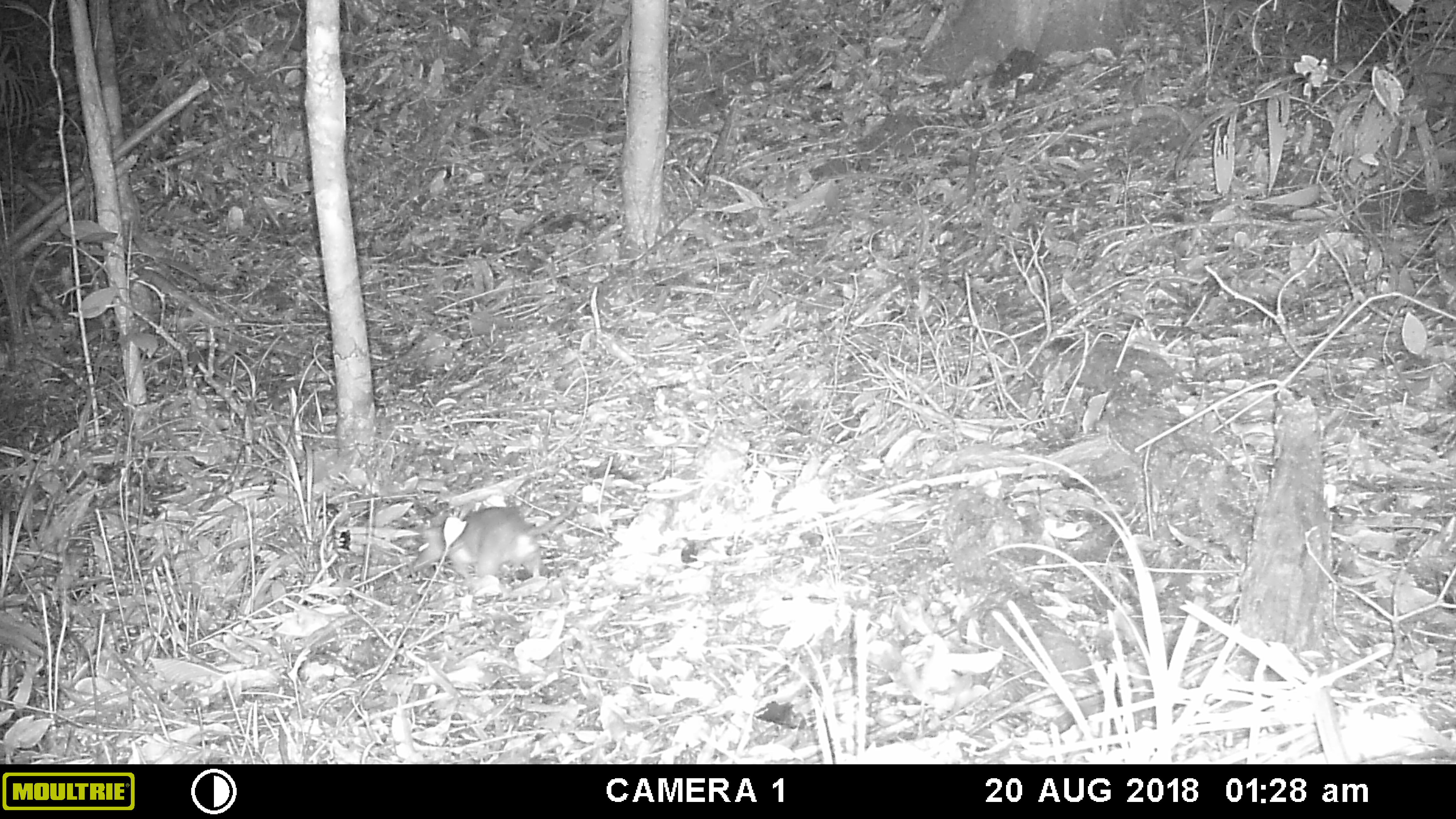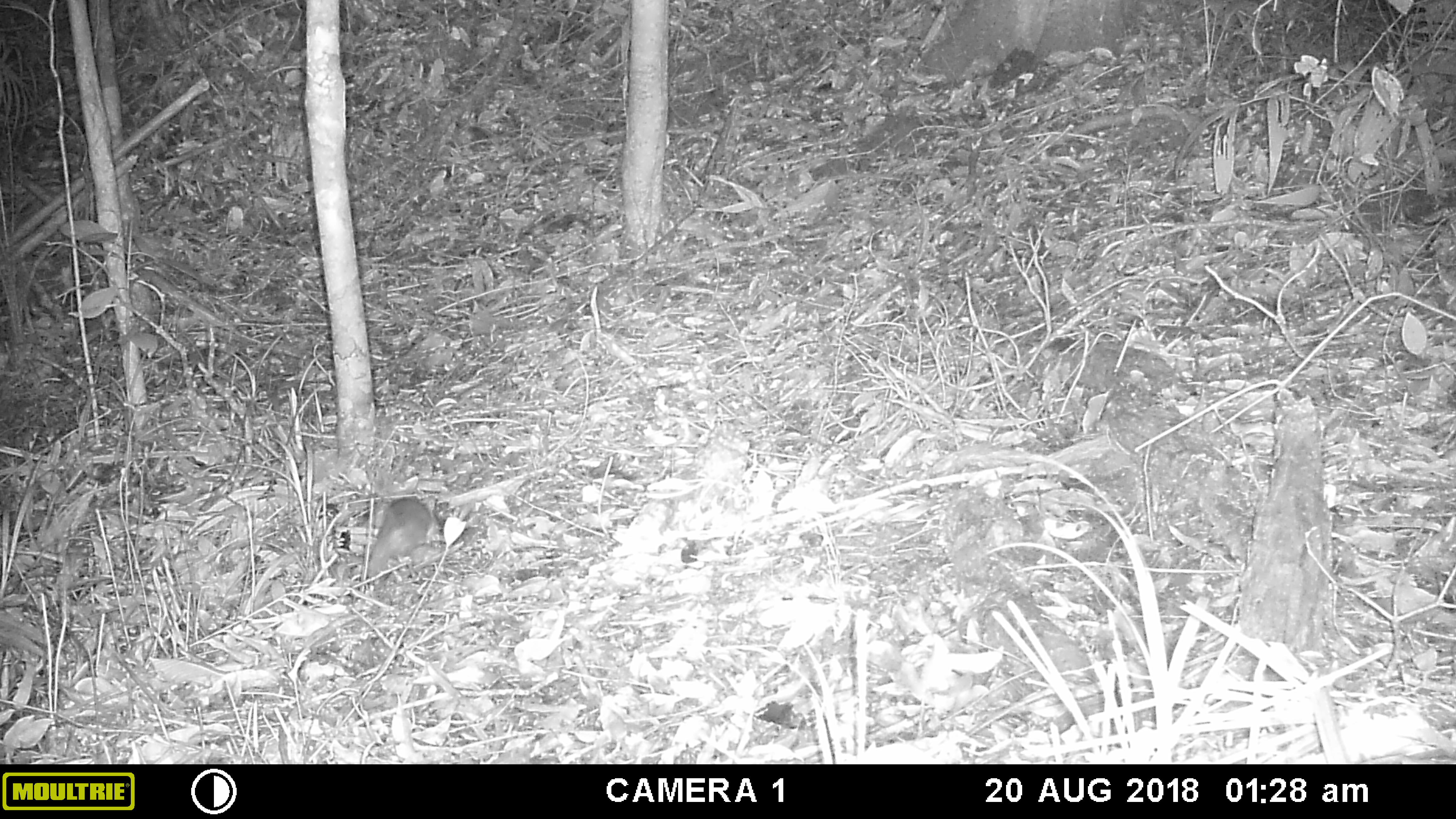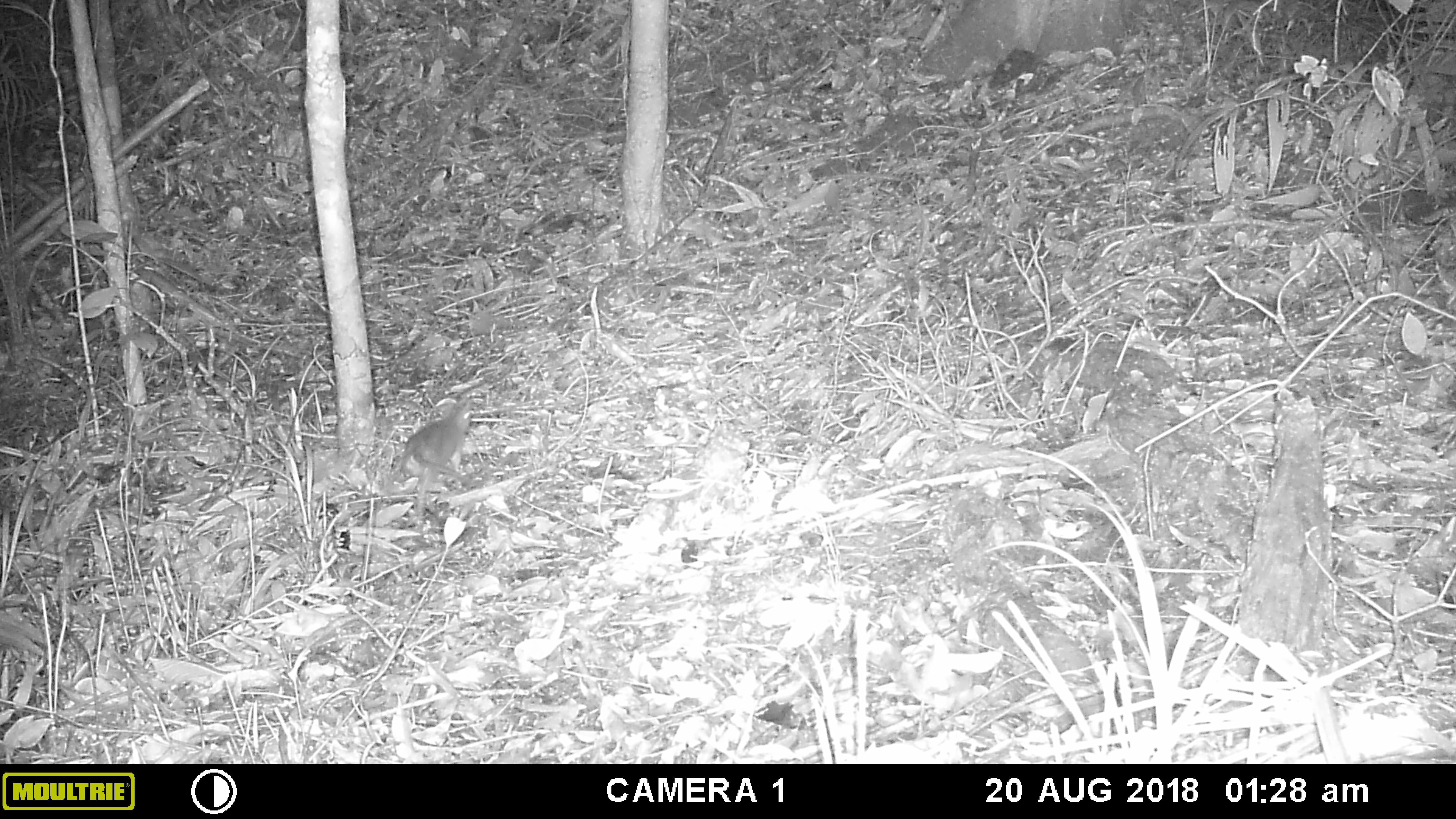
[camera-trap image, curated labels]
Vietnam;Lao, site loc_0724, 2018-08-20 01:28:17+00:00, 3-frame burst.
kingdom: Animalia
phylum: Chordata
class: Mammalia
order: Rodentia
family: Muridae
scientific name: Muridae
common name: old-world mice and rats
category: unidentified murid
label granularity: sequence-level